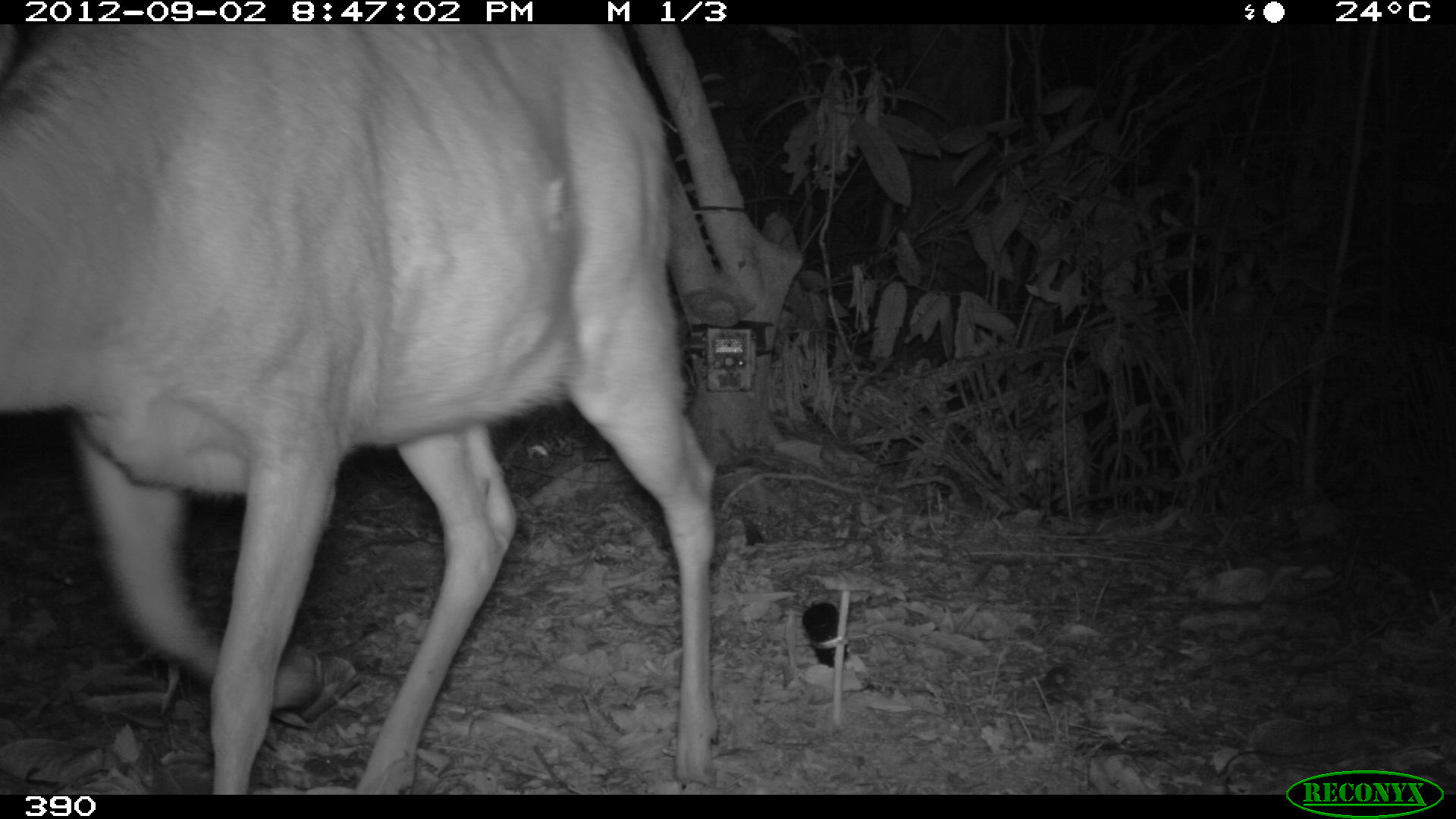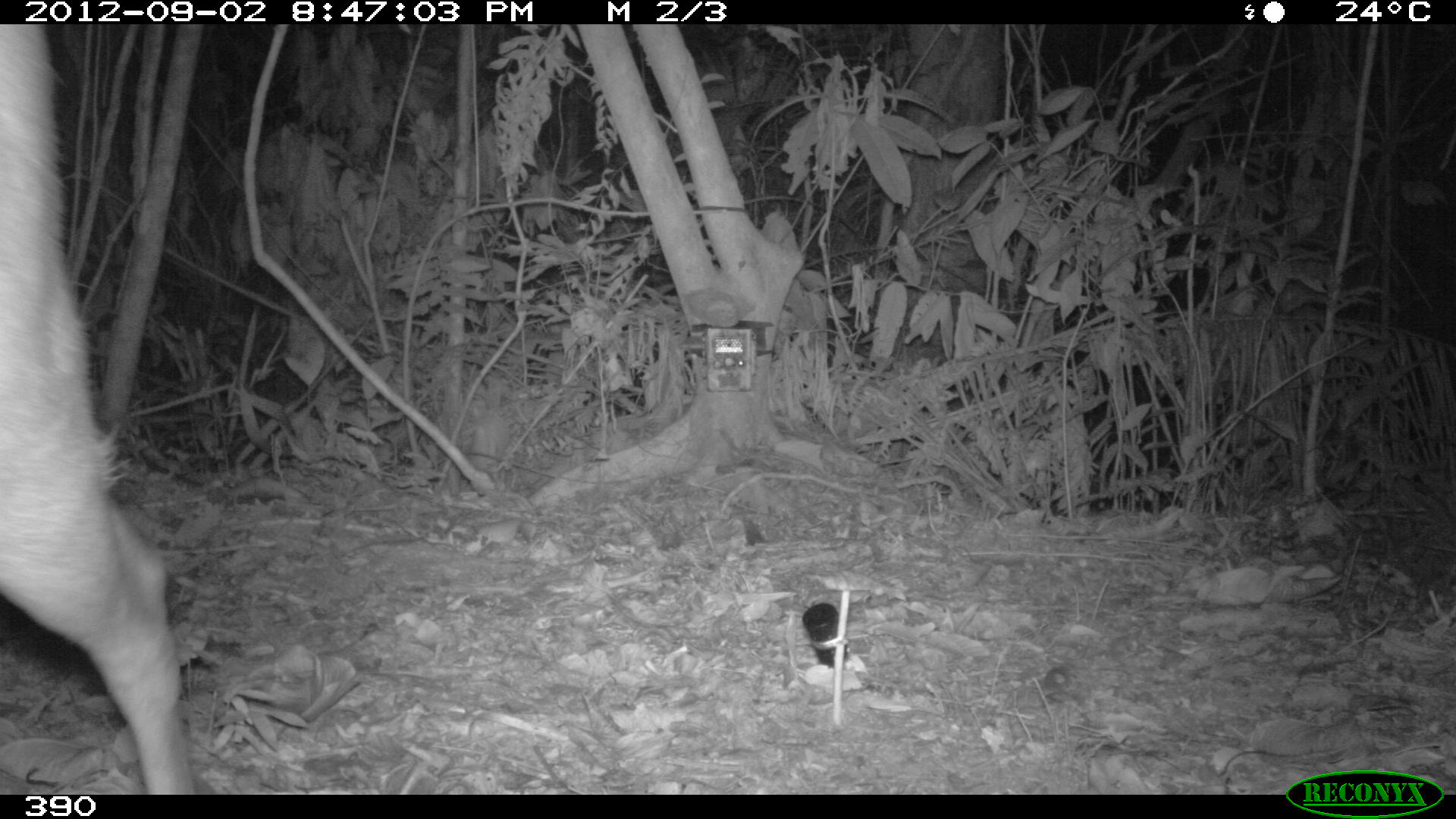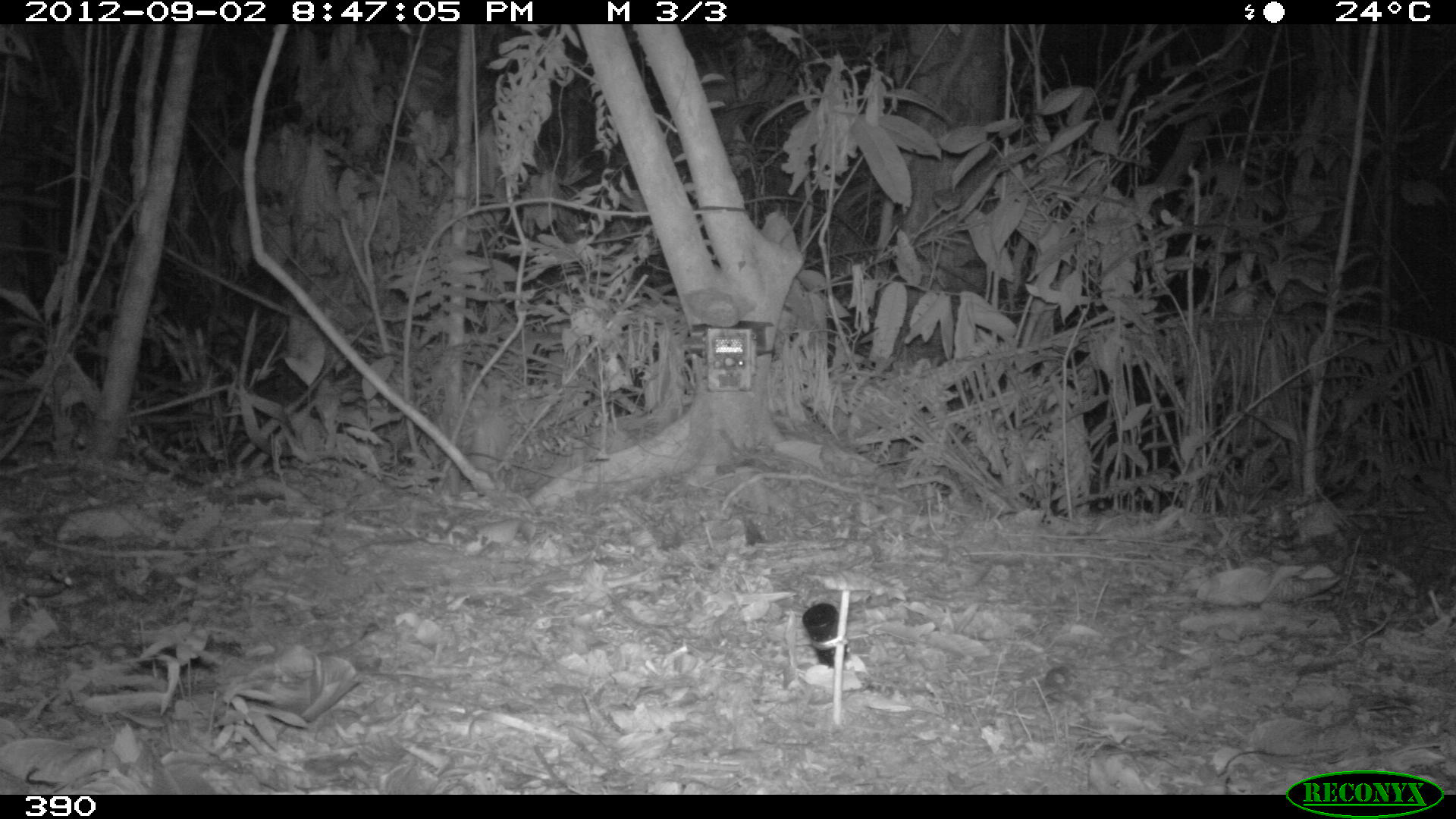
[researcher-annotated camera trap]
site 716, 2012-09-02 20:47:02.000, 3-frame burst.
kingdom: Animalia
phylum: Chordata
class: Mammalia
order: Artiodactyla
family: Cervidae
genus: Mazama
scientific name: Mazama americana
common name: red brocket